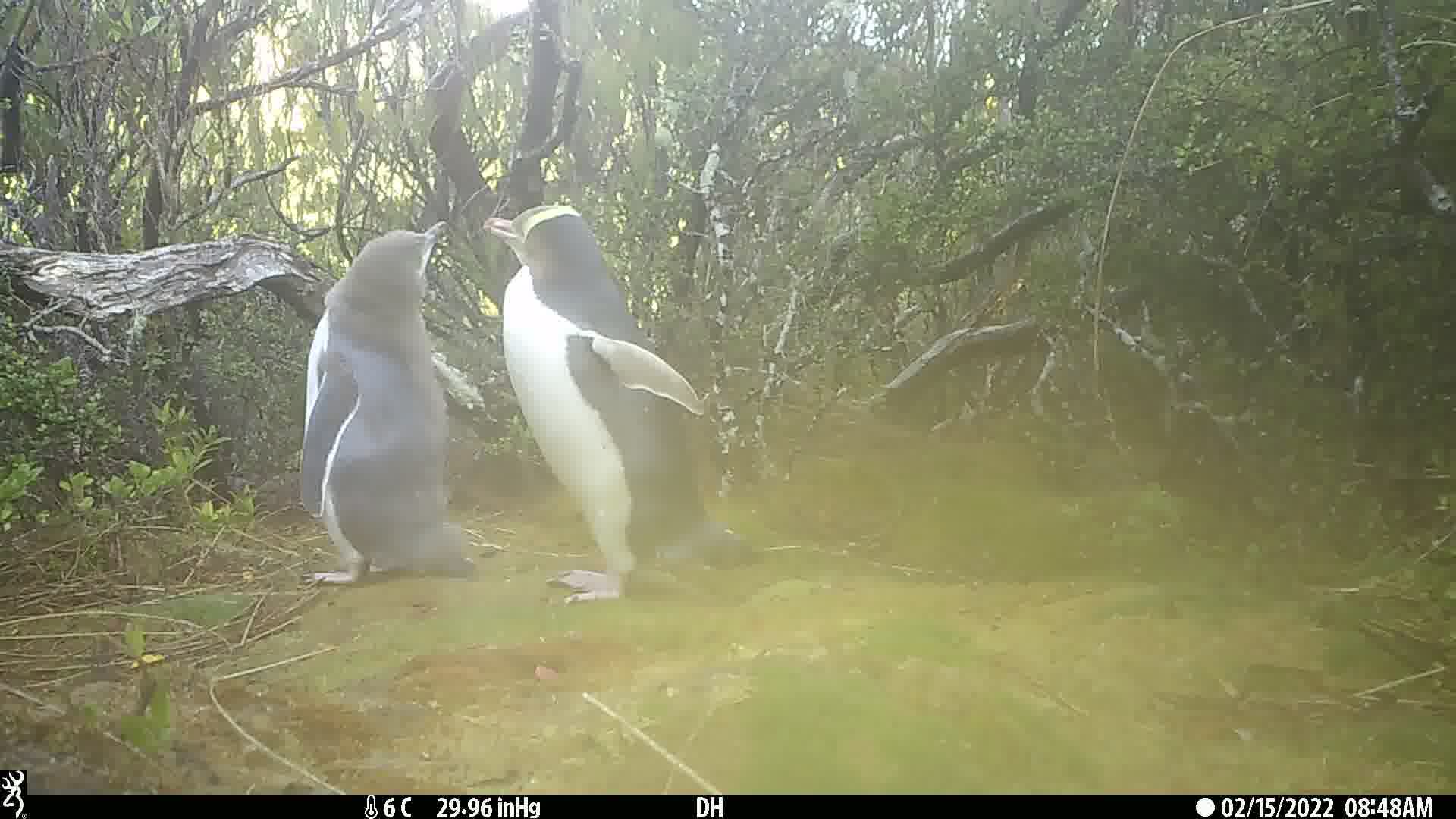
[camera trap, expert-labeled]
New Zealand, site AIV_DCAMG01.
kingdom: Animalia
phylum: Chordata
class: Aves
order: Sphenisciformes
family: Spheniscidae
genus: Megadyptes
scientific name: Megadyptes antipodes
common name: yellow-eyed penguin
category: yellow eyed penguin